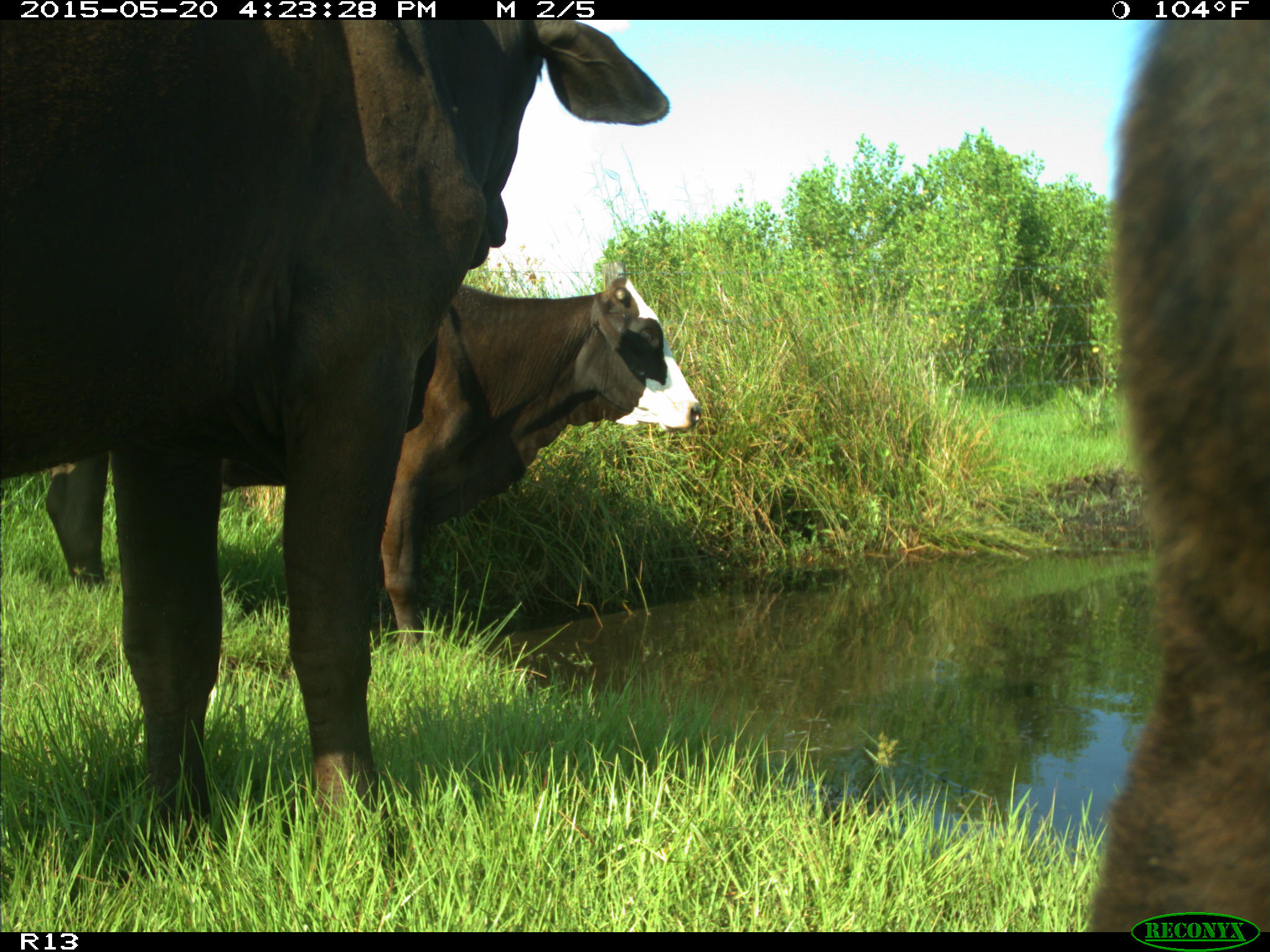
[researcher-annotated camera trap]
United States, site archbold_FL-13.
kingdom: Animalia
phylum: Chordata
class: Mammalia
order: Artiodactyla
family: Bovidae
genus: Bos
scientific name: Bos taurus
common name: domestic cow